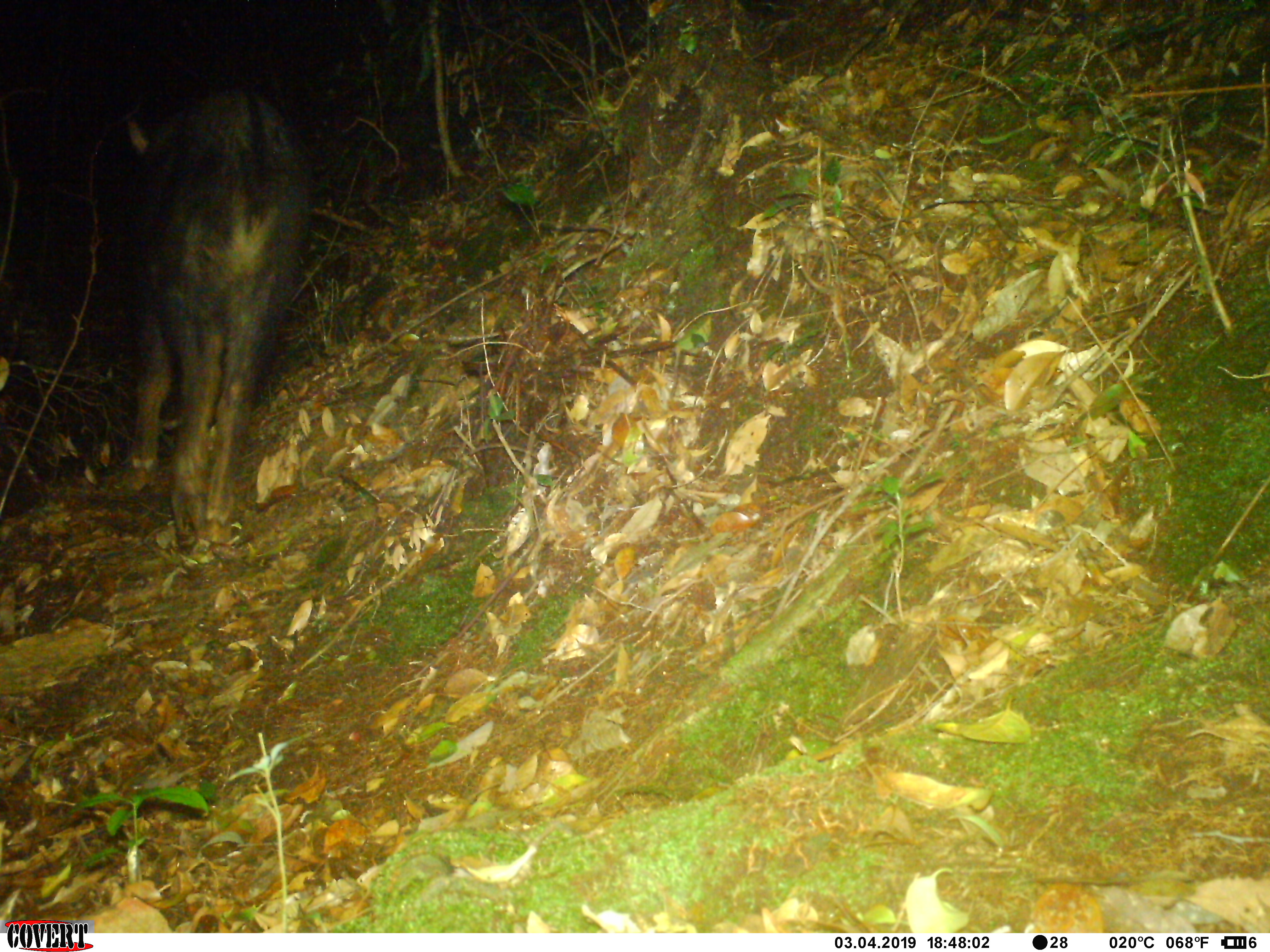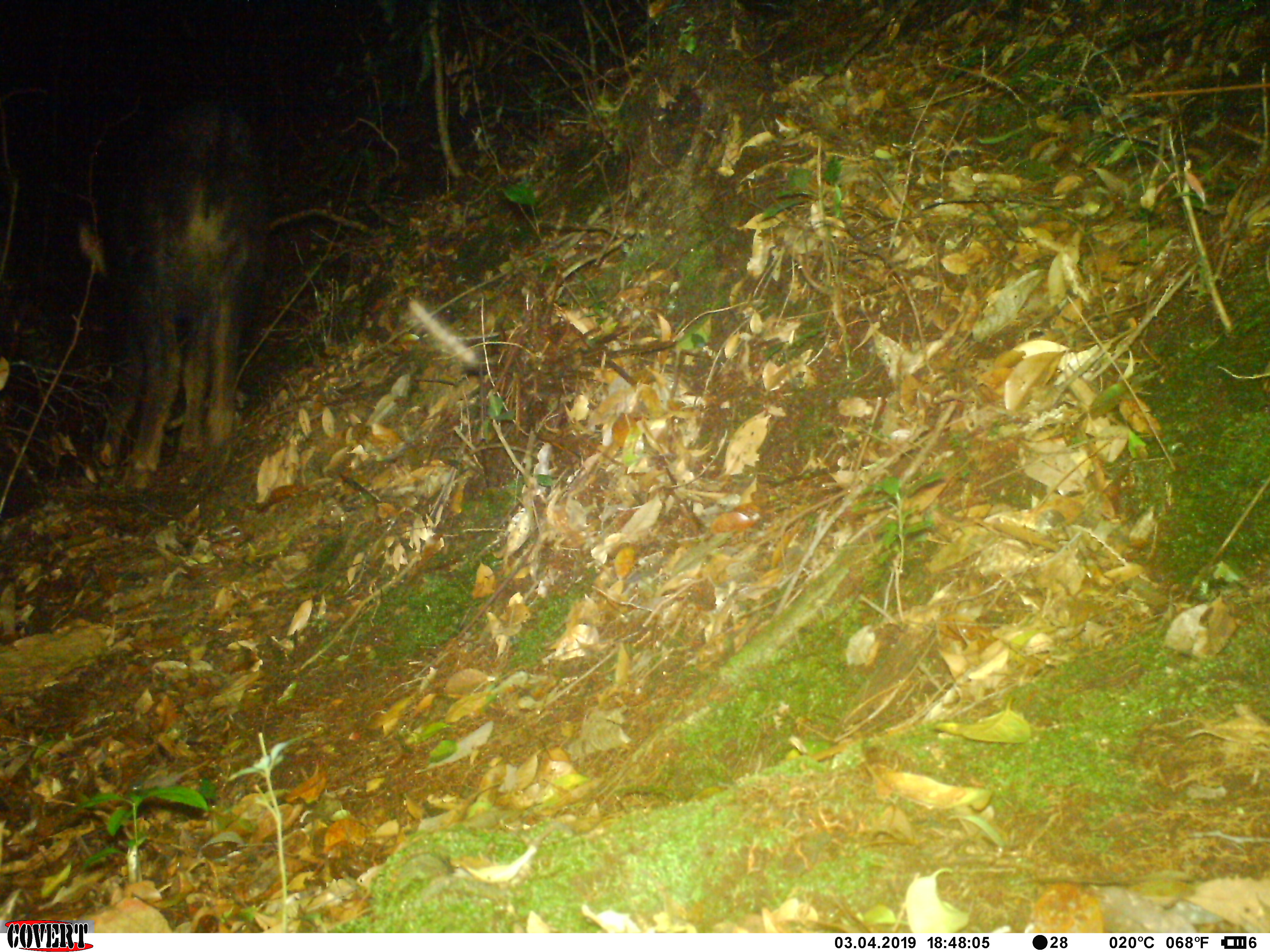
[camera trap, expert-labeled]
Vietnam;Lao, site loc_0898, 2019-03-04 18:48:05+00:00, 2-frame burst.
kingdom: Animalia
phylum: Chordata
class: Mammalia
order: Artiodactyla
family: Bovidae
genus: Capricornis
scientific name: Capricornis sumatraensis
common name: chinese serow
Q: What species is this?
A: Chinese serow (Capricornis sumatraensis).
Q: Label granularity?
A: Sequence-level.